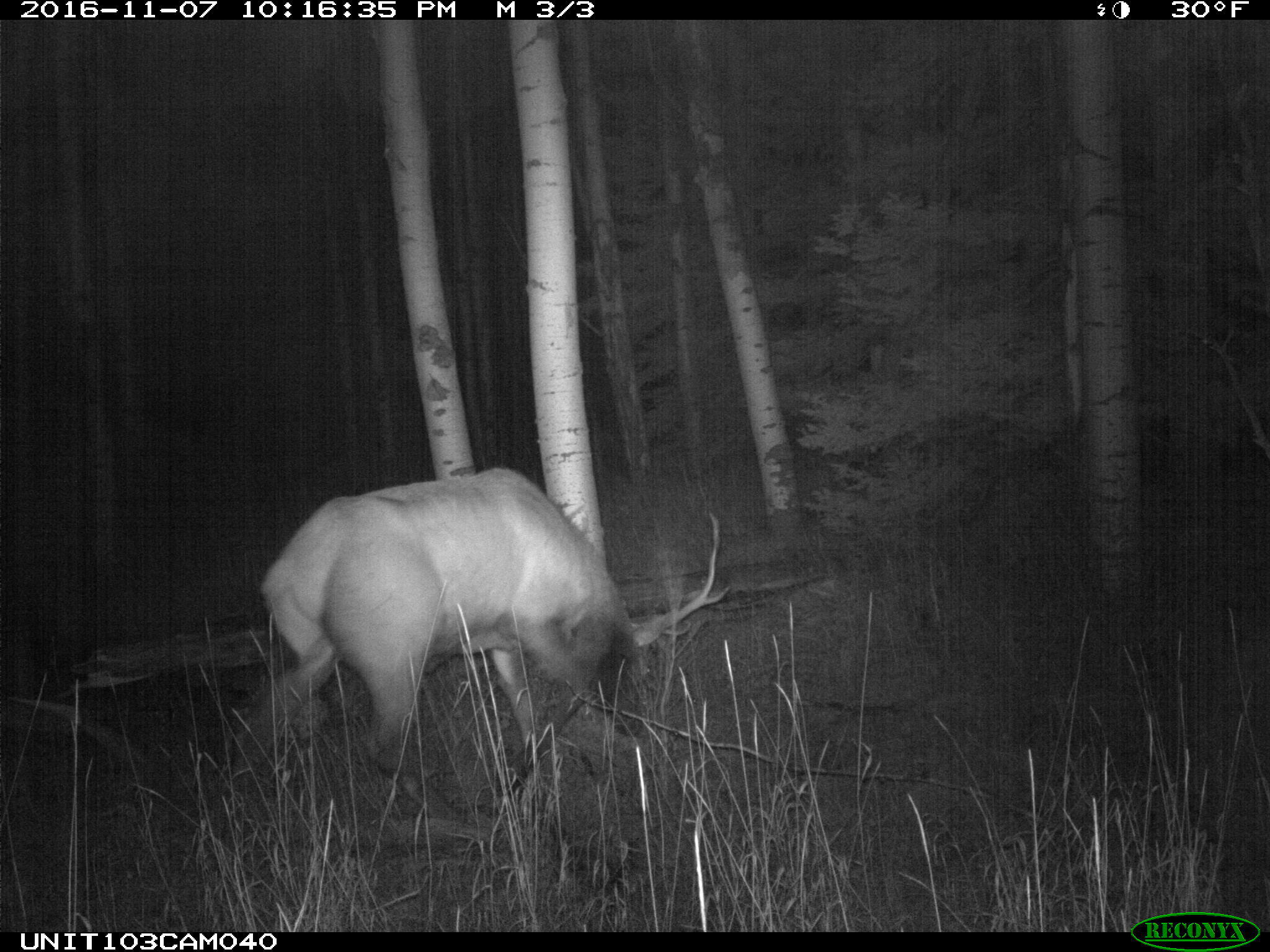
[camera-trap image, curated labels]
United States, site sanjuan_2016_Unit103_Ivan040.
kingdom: Animalia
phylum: Chordata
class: Mammalia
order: Artiodactyla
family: Cervidae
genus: Cervus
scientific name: Cervus elaphus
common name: red deer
Cervus elaphus (red deer).